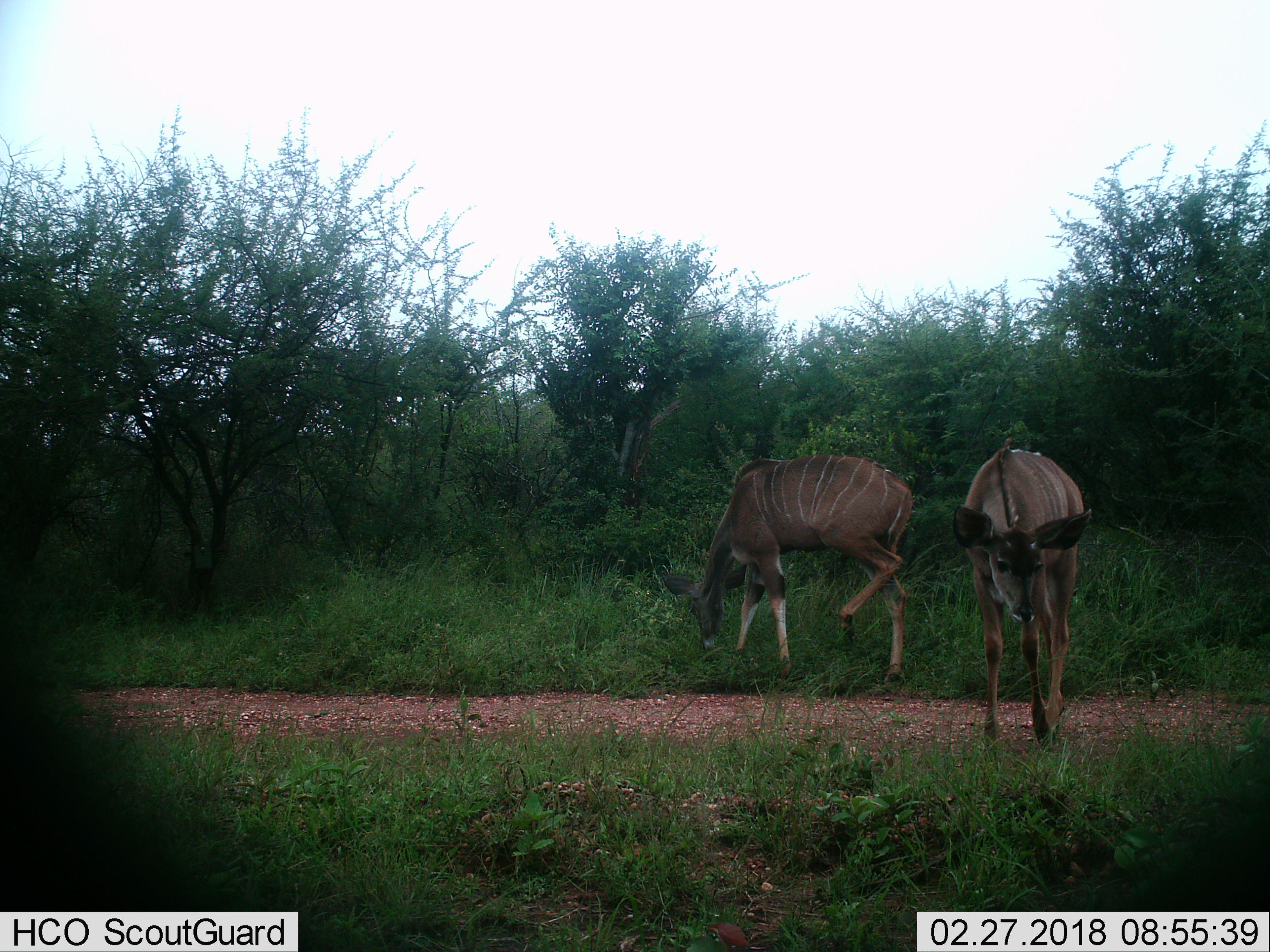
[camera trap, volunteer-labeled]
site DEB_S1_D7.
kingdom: Animalia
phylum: Chordata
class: Mammalia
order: Artiodactyla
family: Bovidae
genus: Tragelaphus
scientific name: Tragelaphus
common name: kudu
Kudu (Tragelaphus), count 2. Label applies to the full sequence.